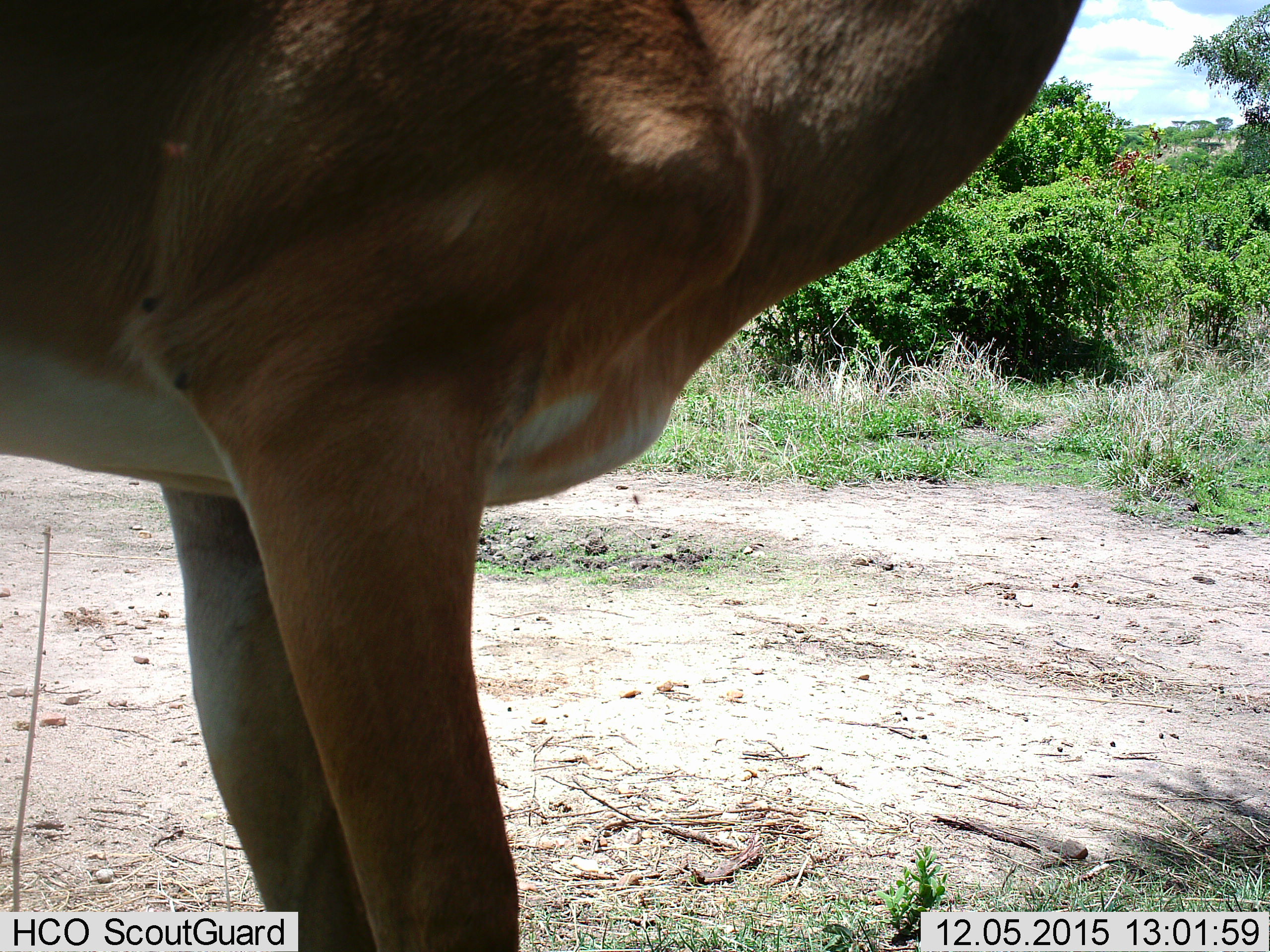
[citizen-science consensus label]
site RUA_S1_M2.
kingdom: Animalia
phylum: Chordata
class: Mammalia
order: Artiodactyla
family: Bovidae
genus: Aepyceros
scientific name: Aepyceros melampus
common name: impala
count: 1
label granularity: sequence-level